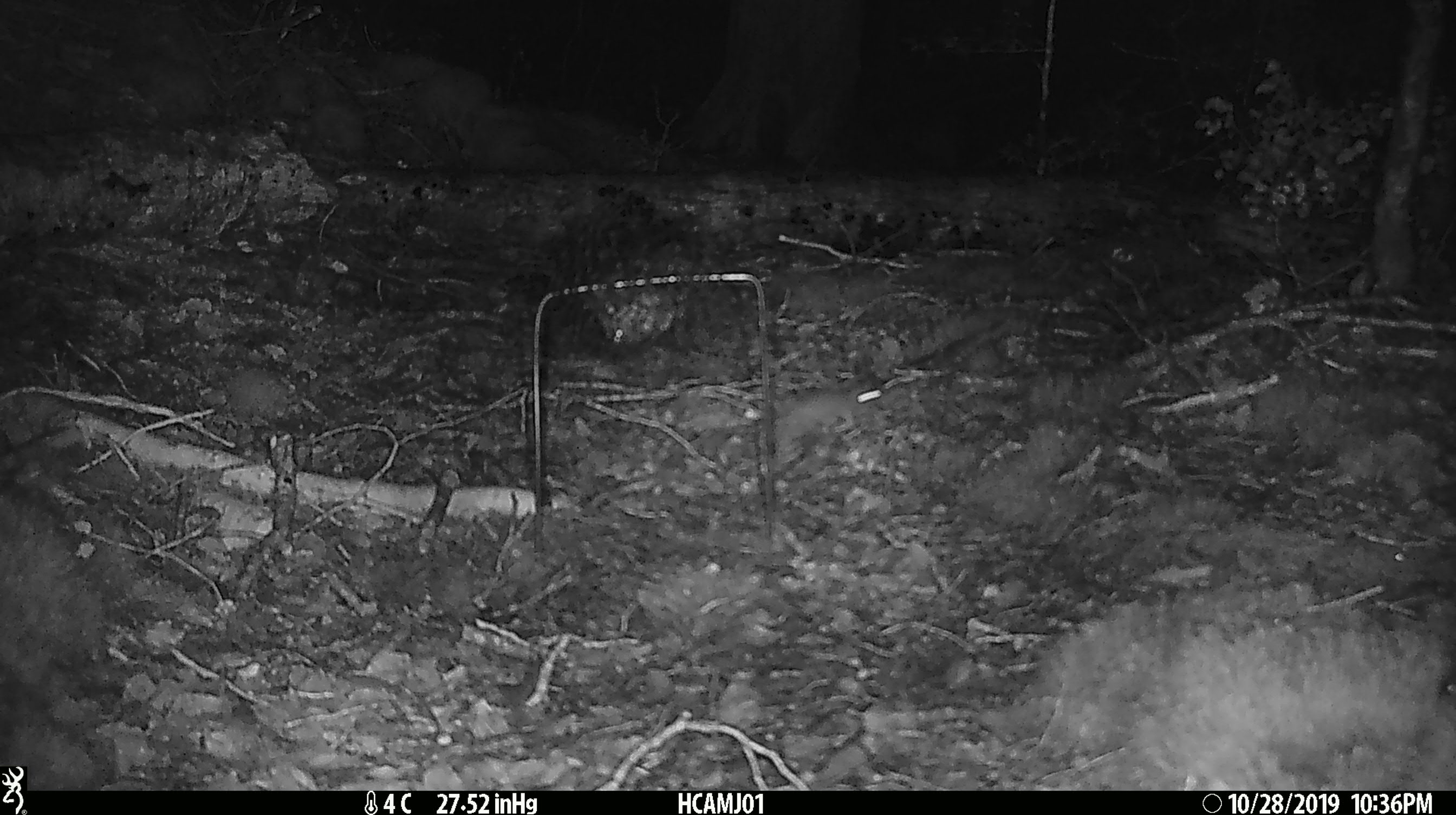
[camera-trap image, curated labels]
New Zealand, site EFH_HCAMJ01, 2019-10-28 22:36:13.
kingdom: Animalia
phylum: Chordata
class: Mammalia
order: Rodentia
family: Muridae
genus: Mus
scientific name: Mus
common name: mouse